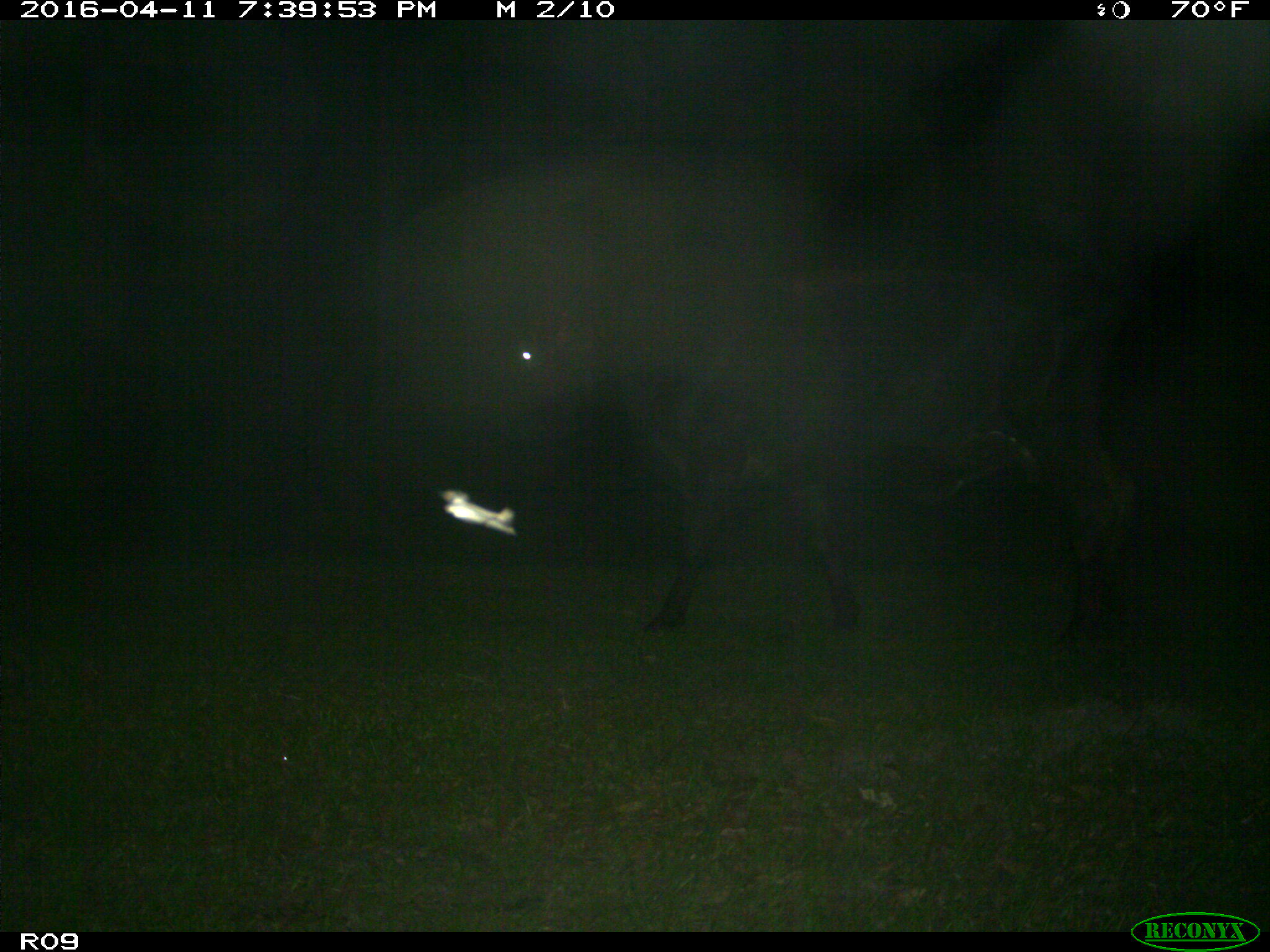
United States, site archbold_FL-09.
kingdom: Animalia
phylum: Chordata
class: Mammalia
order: Artiodactyla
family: Bovidae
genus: Bos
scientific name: Bos taurus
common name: domestic cow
Bos taurus (domestic cow).